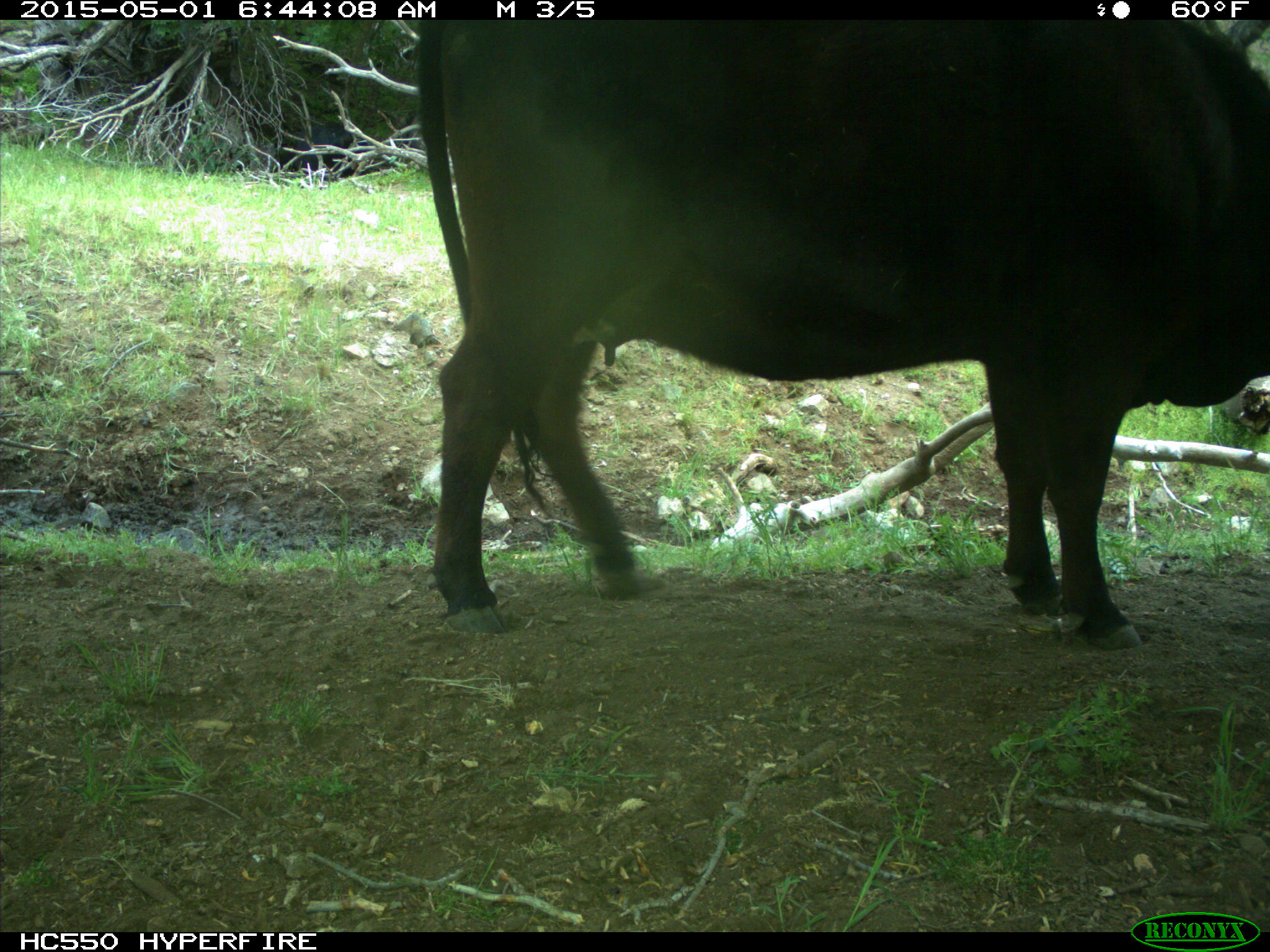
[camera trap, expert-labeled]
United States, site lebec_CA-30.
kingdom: Animalia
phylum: Chordata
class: Mammalia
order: Artiodactyla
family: Bovidae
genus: Bos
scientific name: Bos taurus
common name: domestic cow